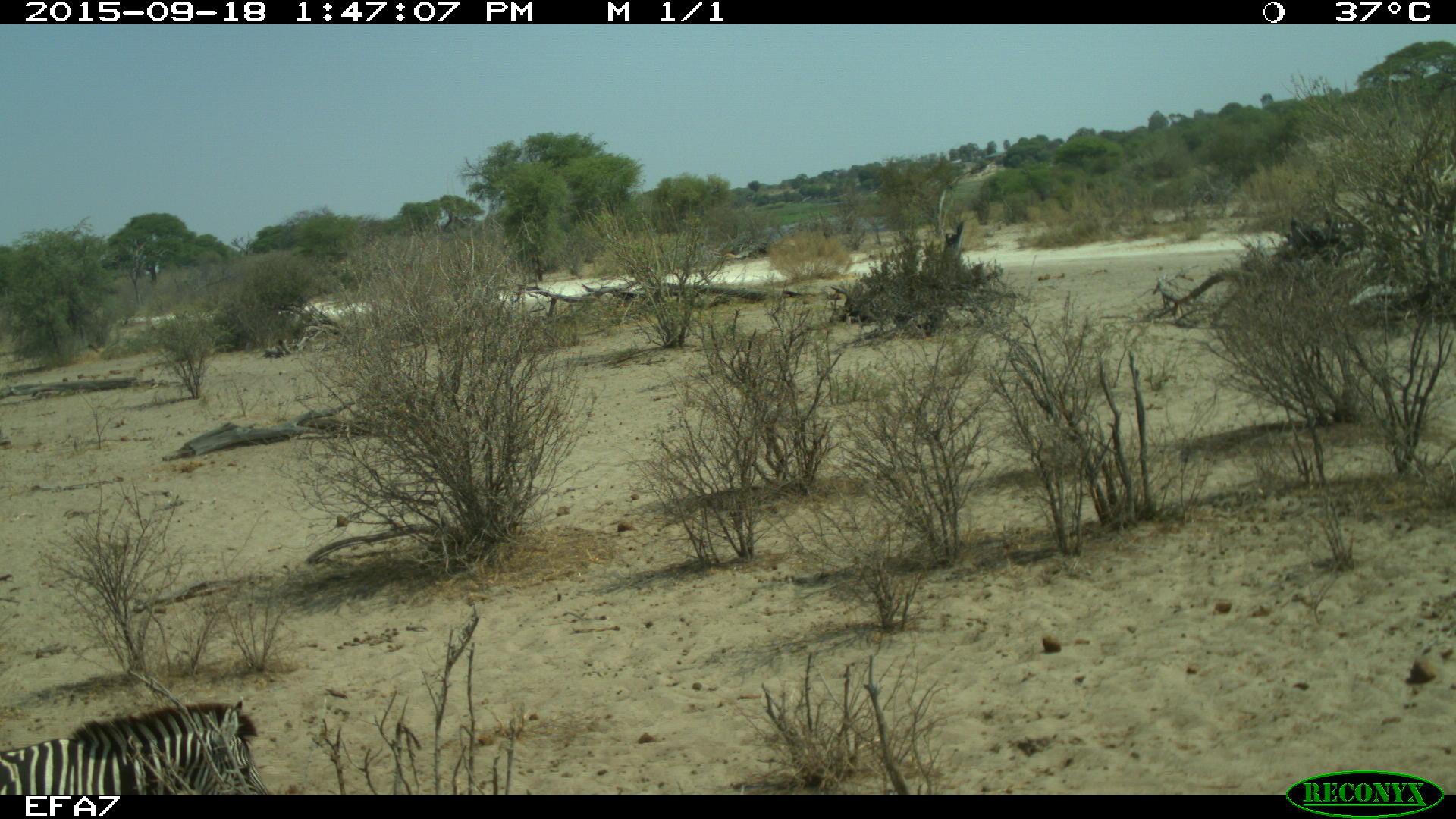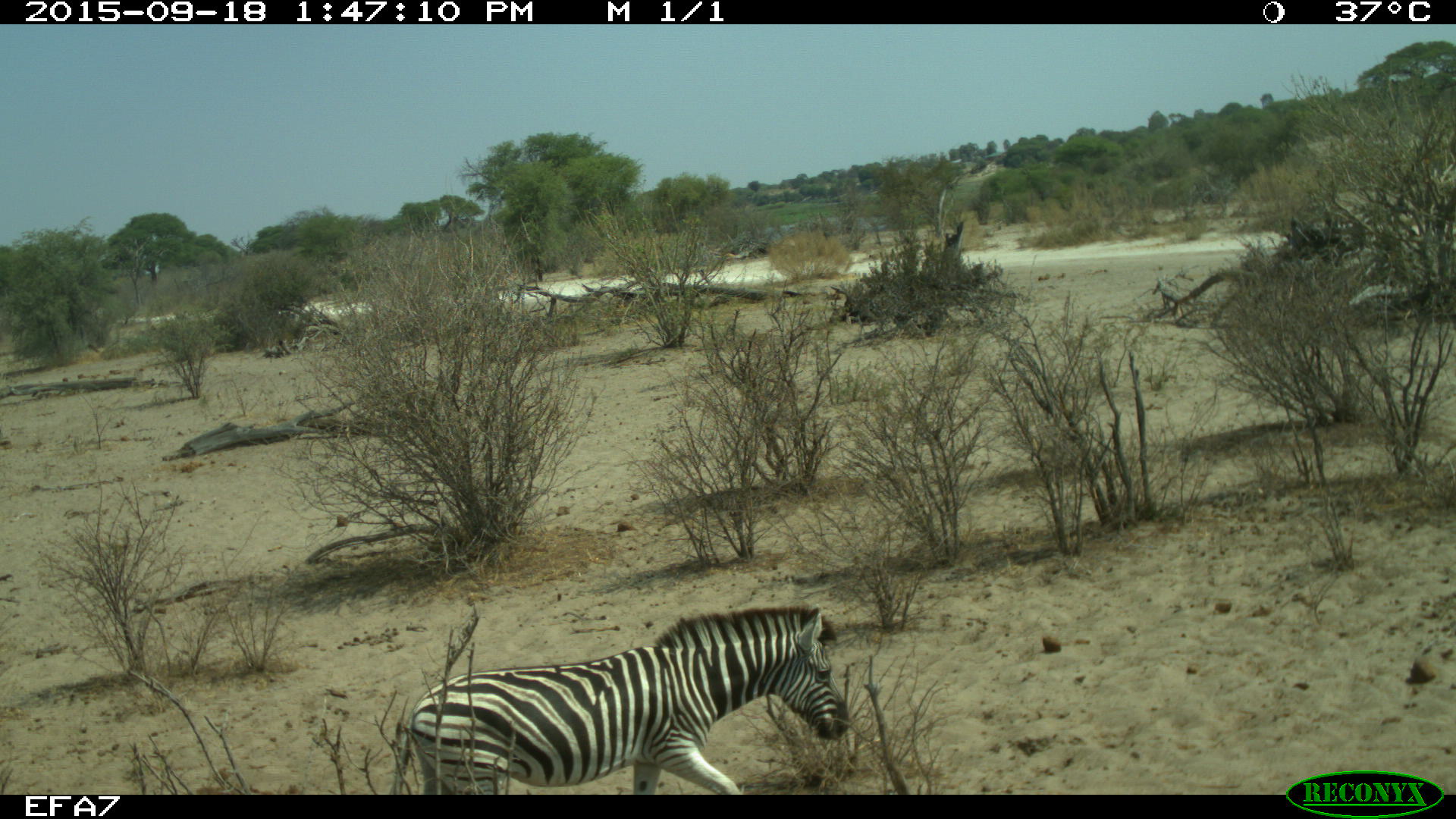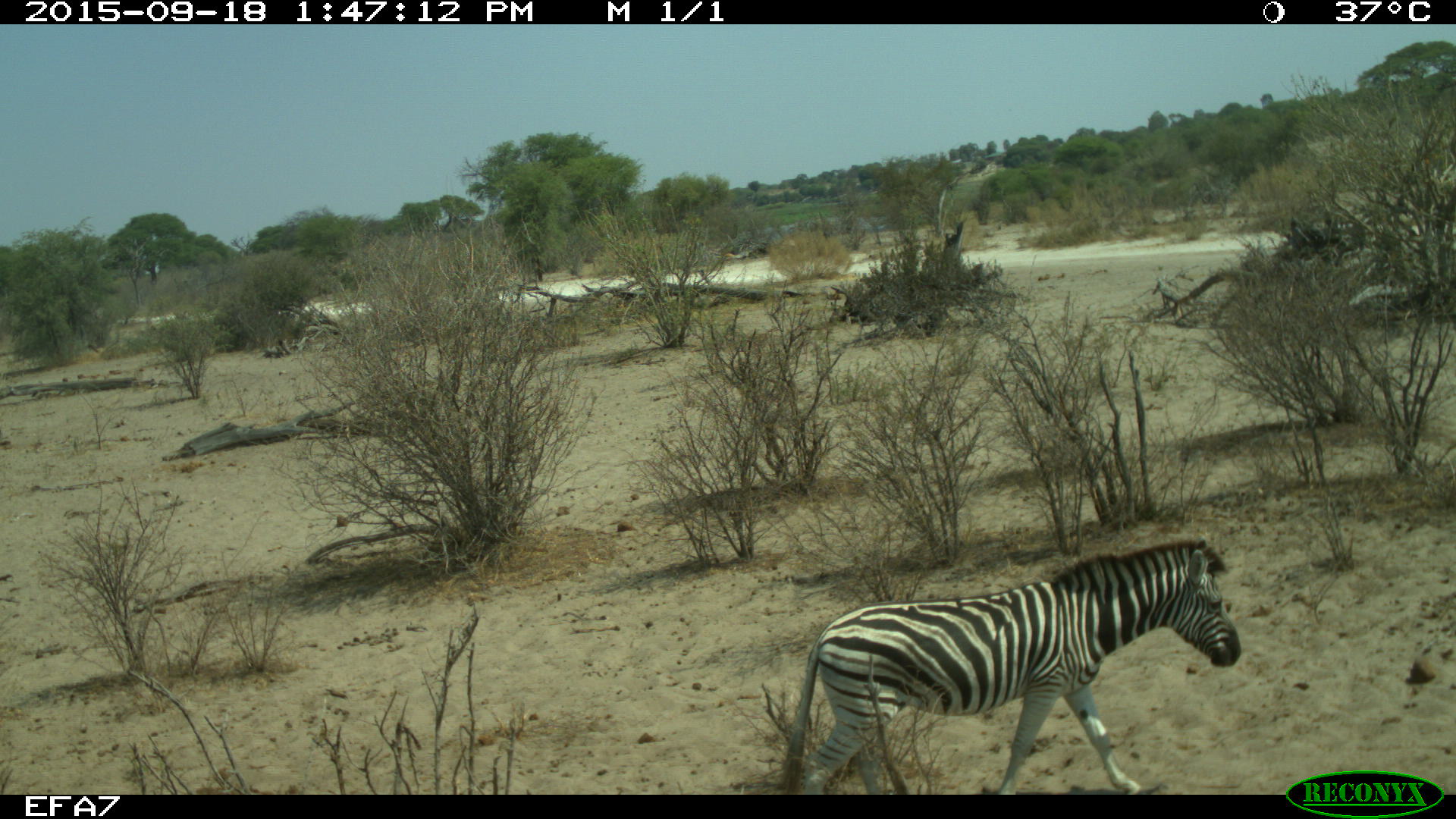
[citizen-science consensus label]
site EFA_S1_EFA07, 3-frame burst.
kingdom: Animalia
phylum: Chordata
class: Mammalia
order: Perissodactyla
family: Equidae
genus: Equus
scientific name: Equus quagga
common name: plains zebra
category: zebraplains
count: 1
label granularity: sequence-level